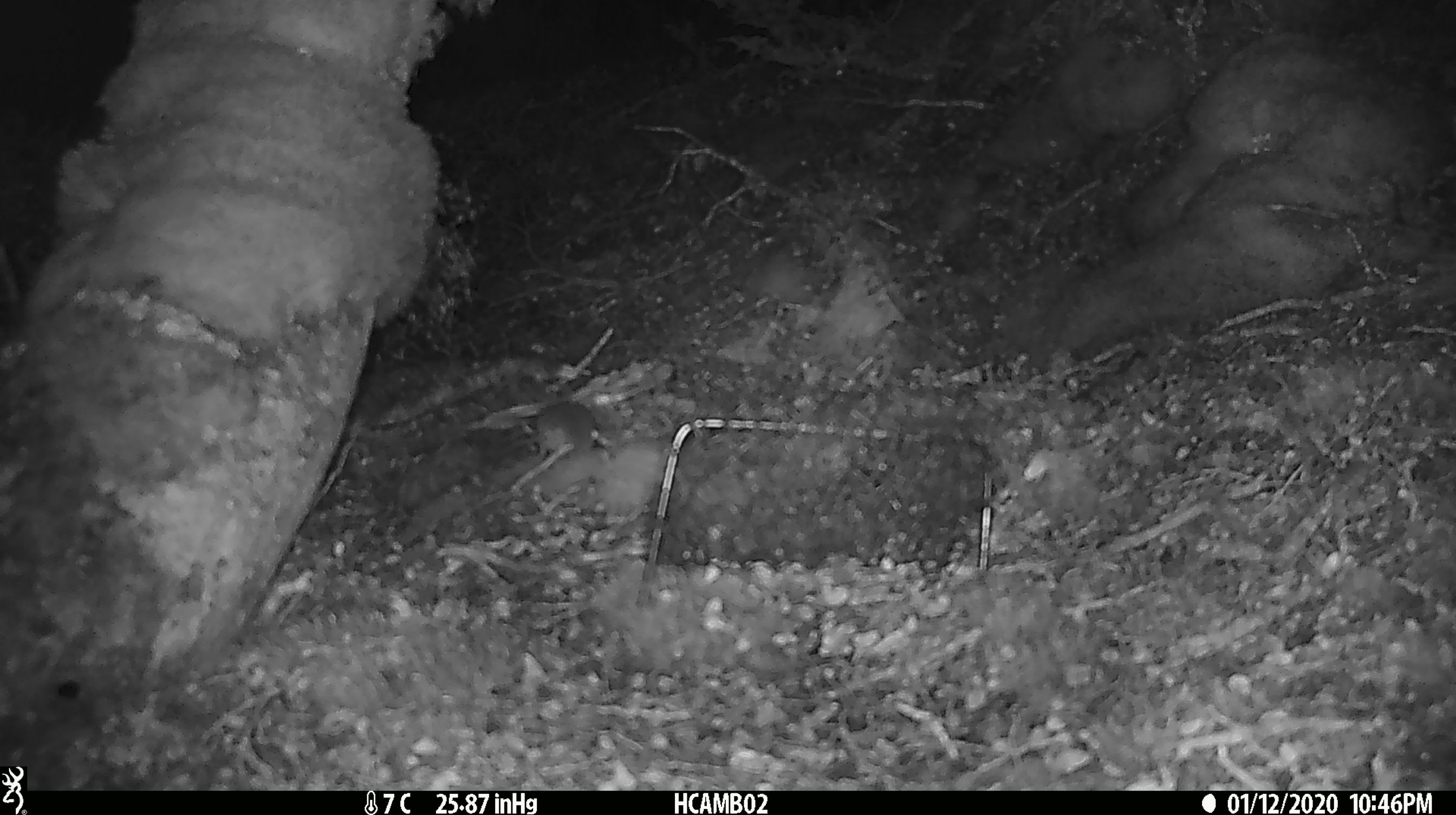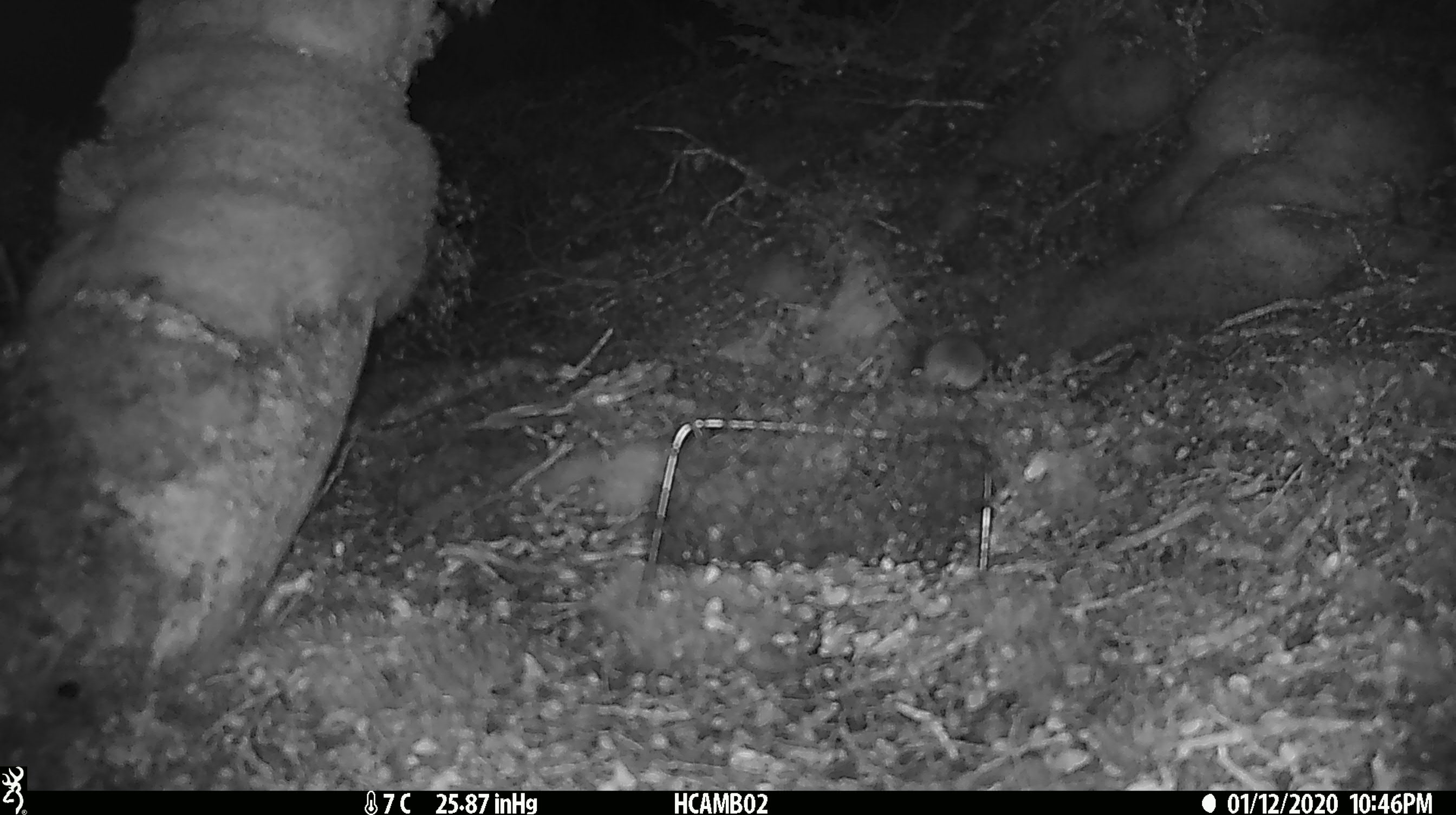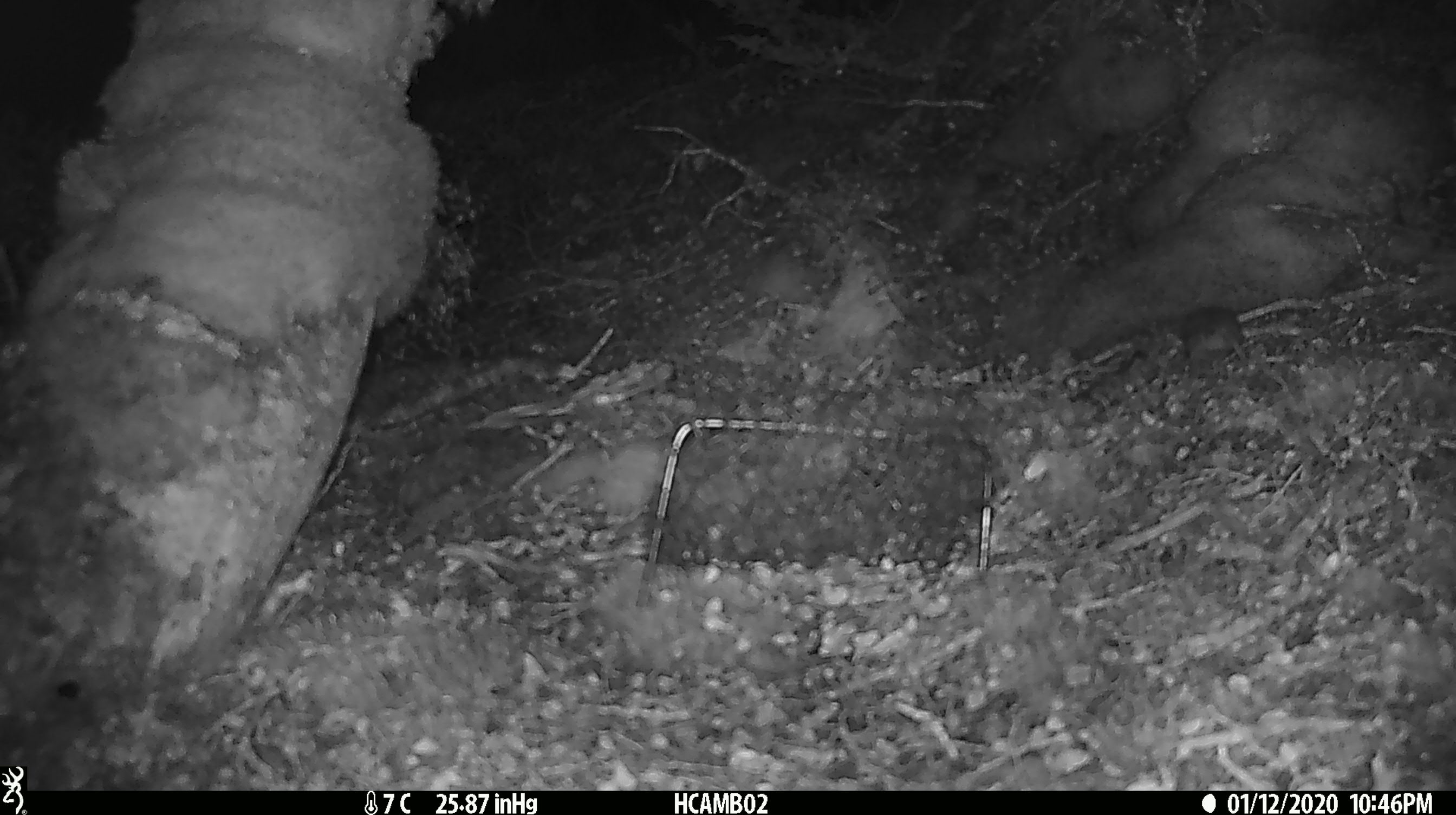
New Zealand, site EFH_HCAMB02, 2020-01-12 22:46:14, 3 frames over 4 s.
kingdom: Animalia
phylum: Chordata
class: Mammalia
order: Rodentia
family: Muridae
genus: Mus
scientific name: Mus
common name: mouse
Mouse (Mus).